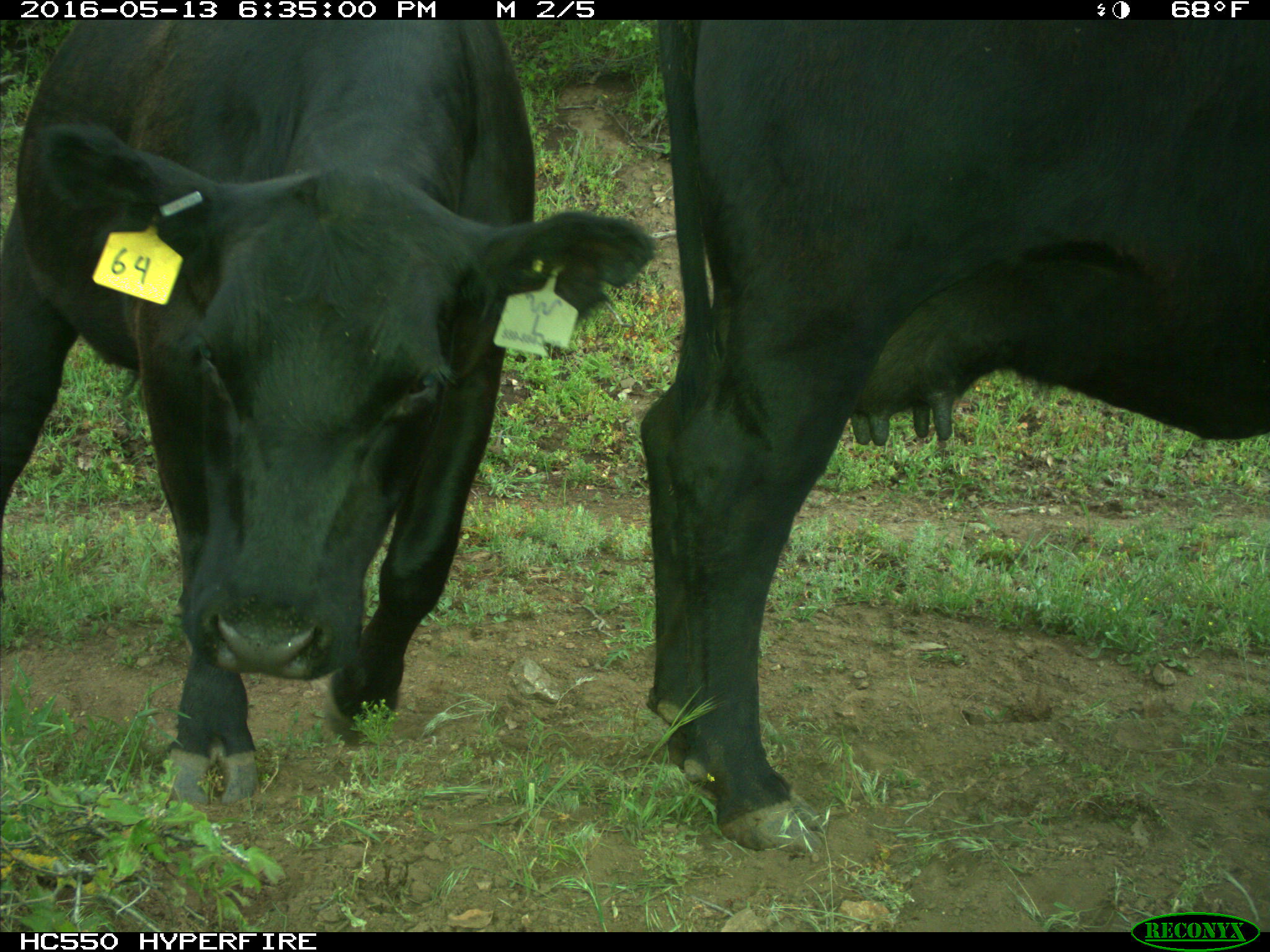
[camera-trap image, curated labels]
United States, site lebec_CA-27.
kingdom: Animalia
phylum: Chordata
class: Mammalia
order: Artiodactyla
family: Bovidae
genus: Bos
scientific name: Bos taurus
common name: domestic cow